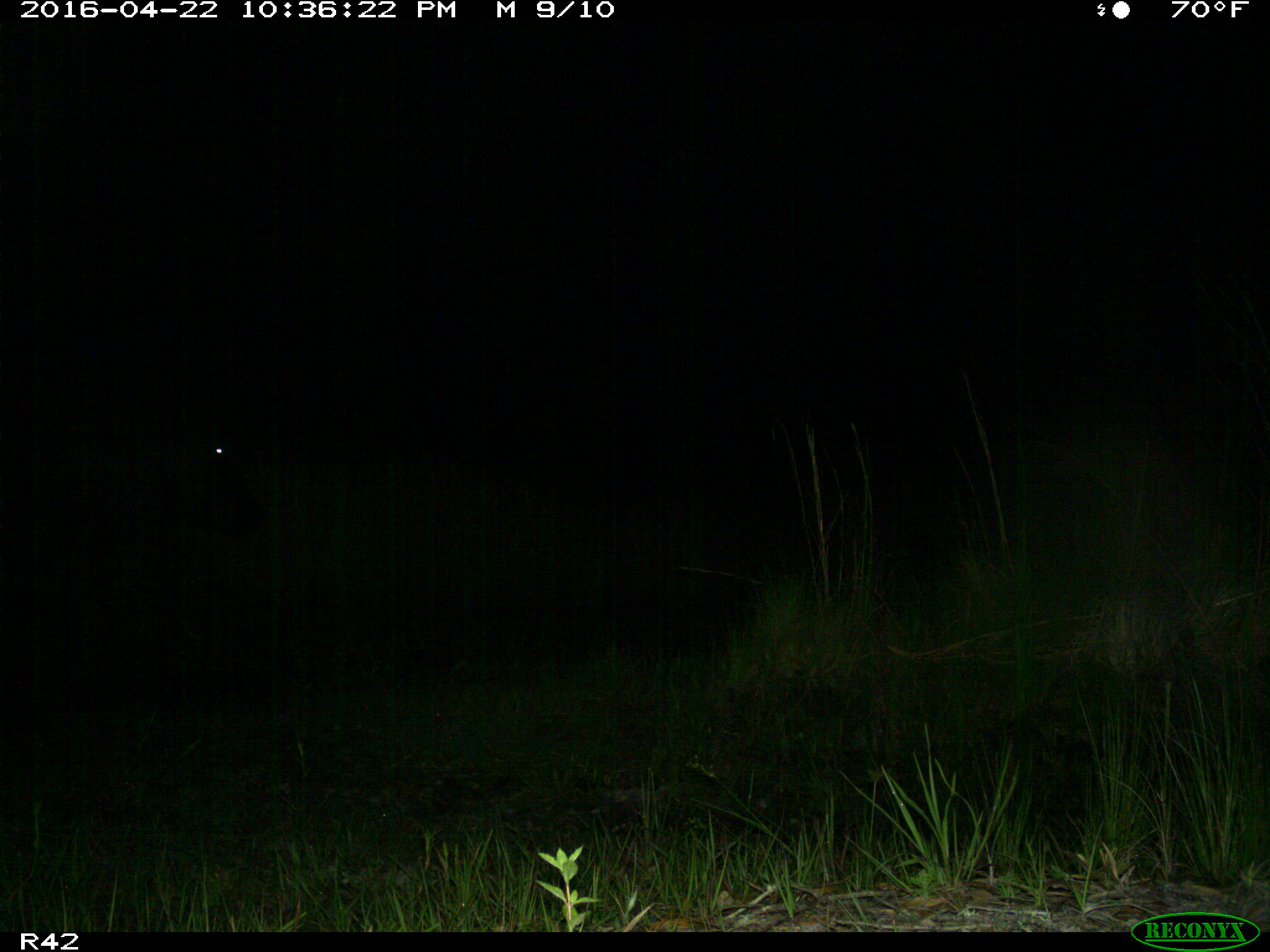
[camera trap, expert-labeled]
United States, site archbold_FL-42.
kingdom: Animalia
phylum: Chordata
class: Mammalia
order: Artiodactyla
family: Bovidae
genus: Bos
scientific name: Bos taurus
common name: domestic cow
Bos taurus (domestic cow).